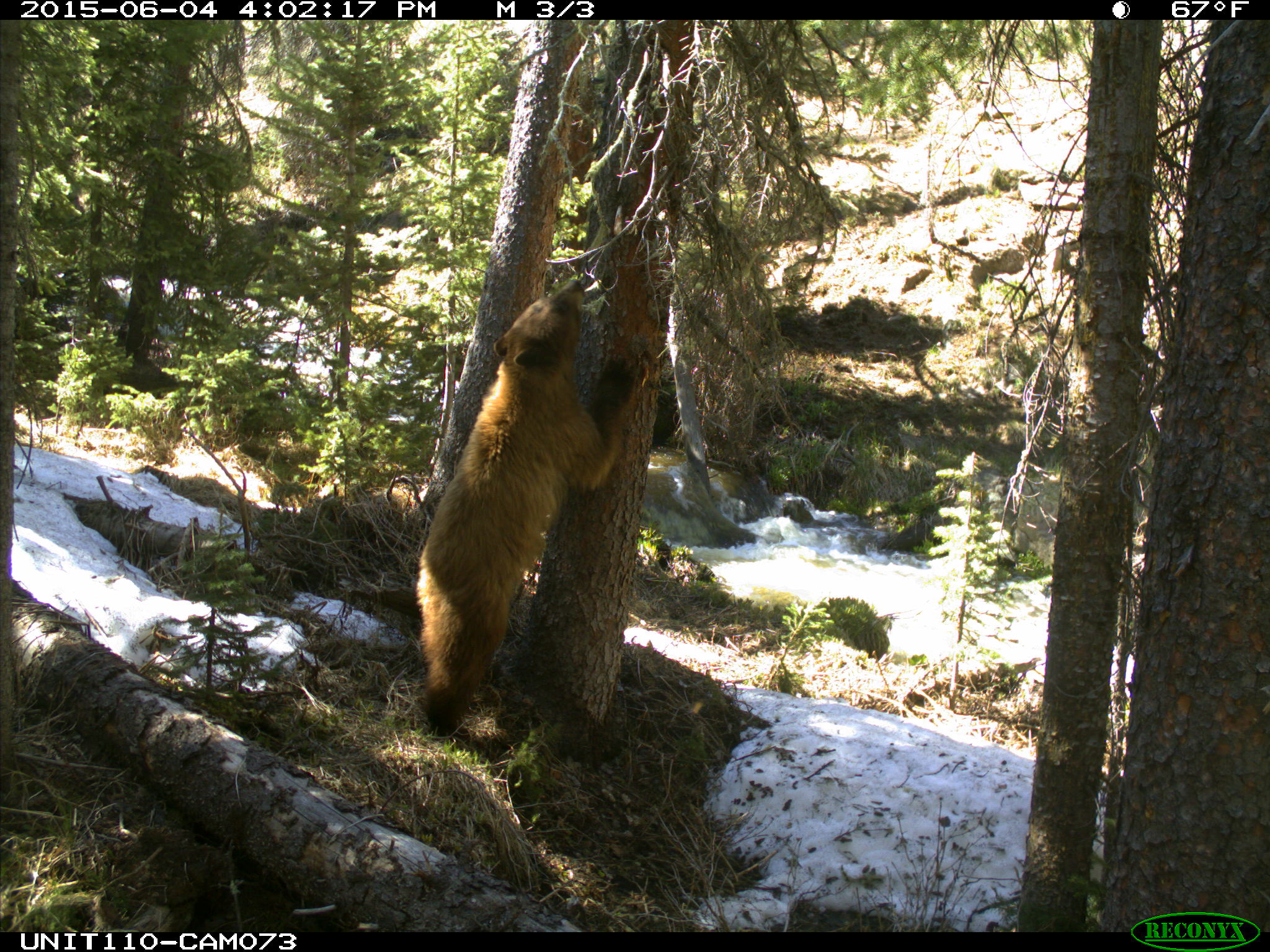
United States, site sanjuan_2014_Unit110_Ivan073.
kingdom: Animalia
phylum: Chordata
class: Mammalia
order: Carnivora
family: Ursidae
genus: Ursus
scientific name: Ursus americanus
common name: american black bear